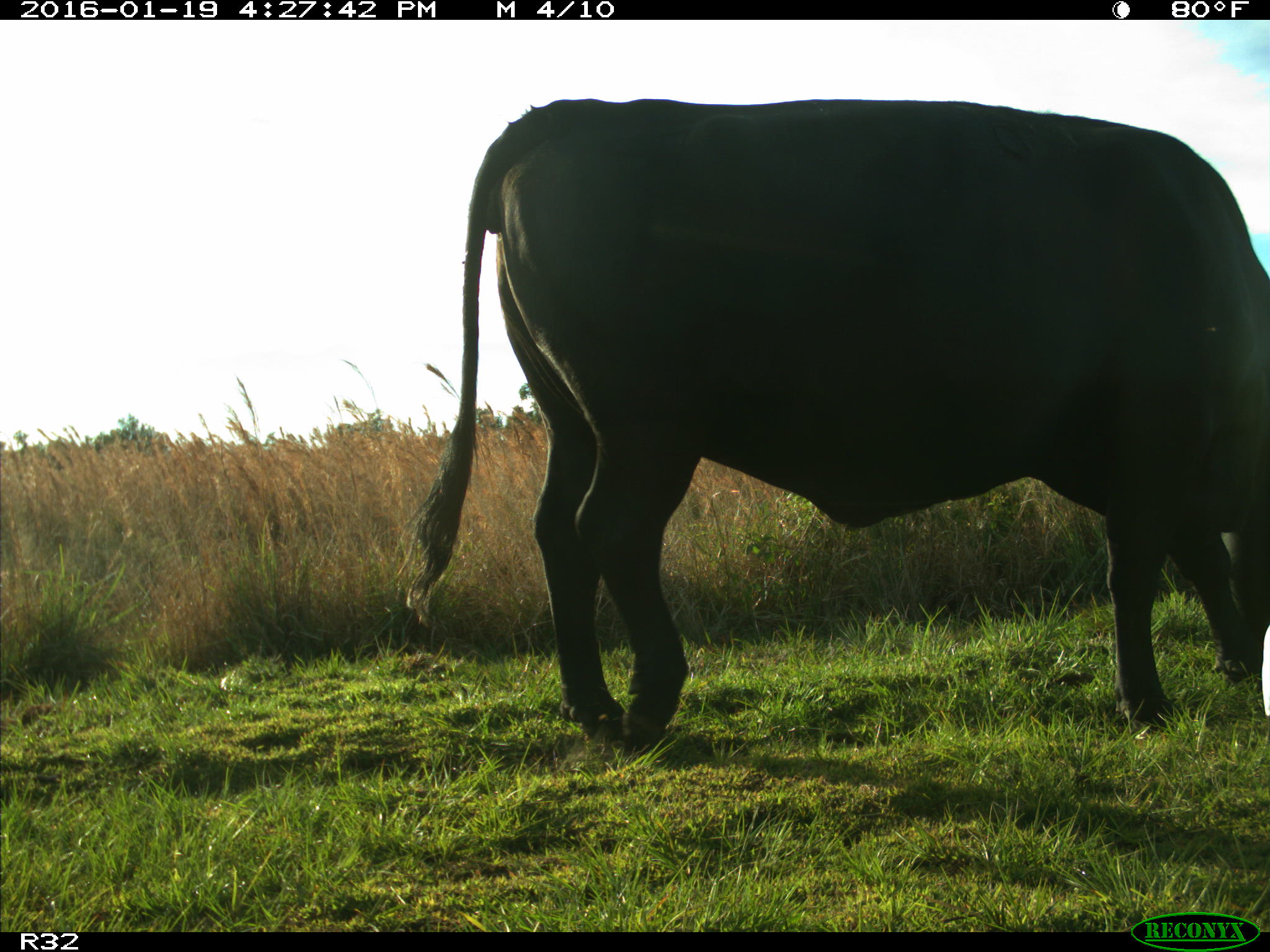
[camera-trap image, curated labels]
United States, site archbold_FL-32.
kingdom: Animalia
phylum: Chordata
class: Mammalia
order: Artiodactyla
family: Bovidae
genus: Bos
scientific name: Bos taurus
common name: domestic cow